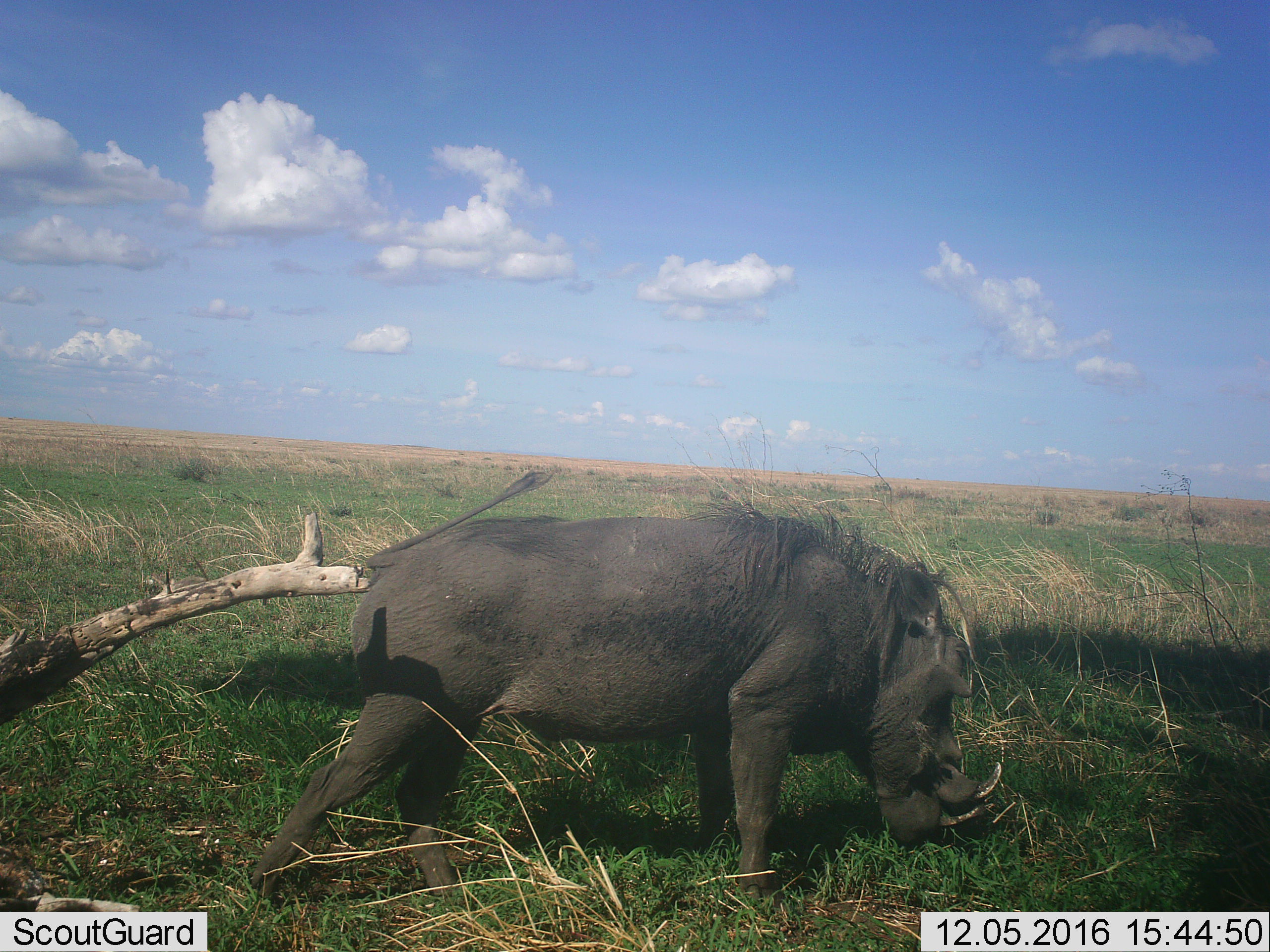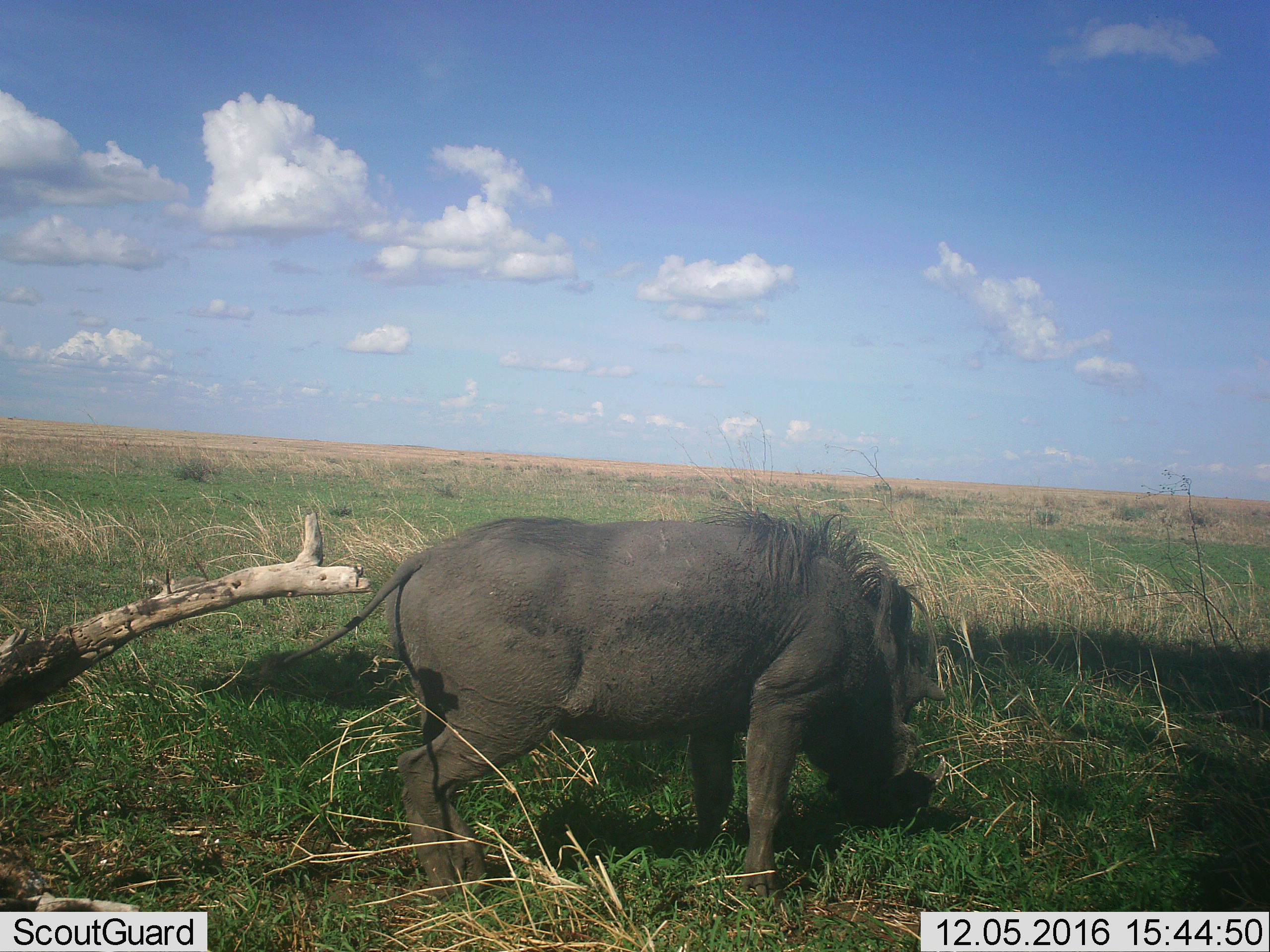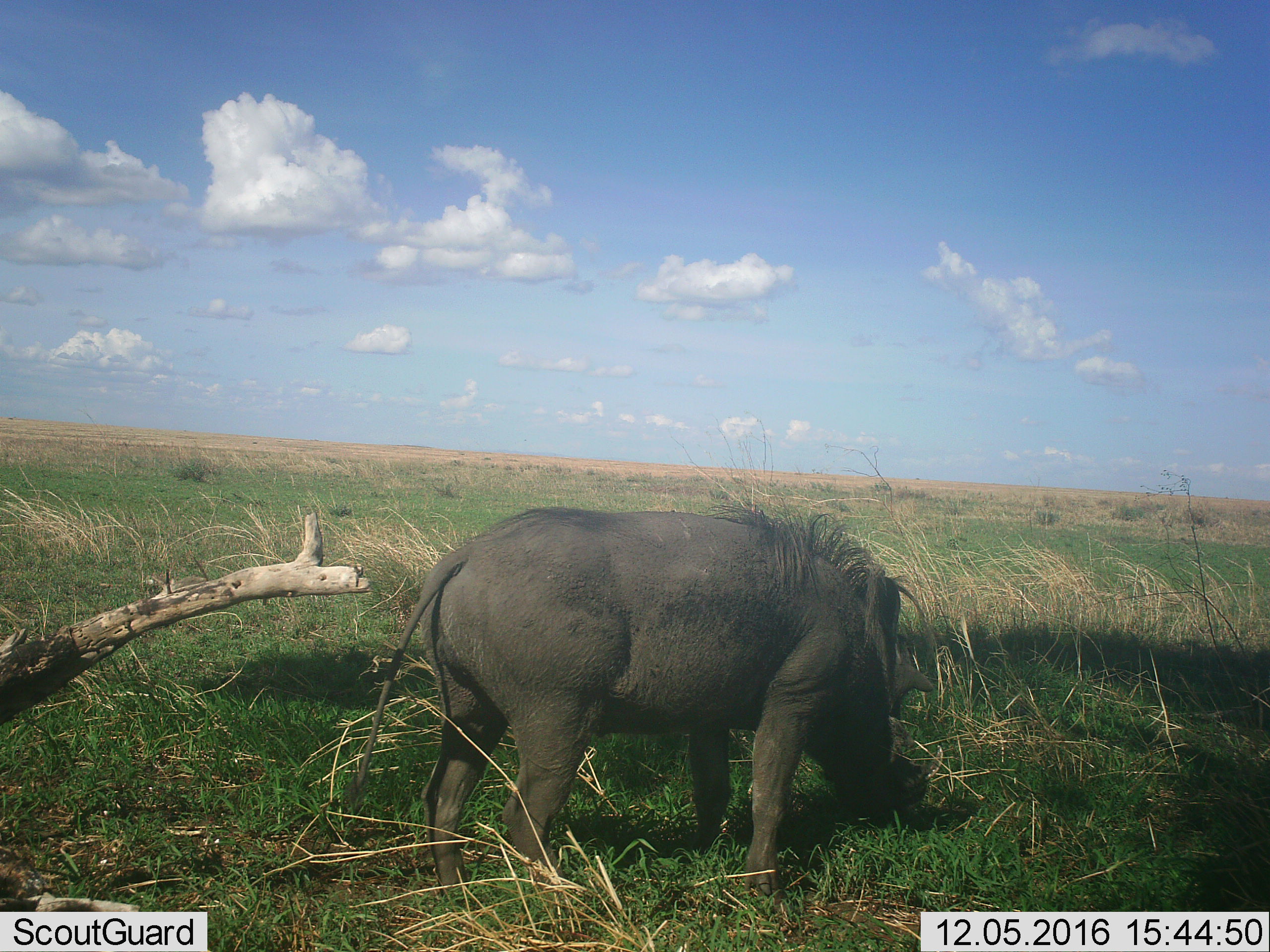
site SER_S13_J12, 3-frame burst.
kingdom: Animalia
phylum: Chordata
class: Mammalia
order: Artiodactyla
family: Suidae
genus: Phacochoerus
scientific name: Phacochoerus africanus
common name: warthog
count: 1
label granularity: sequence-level